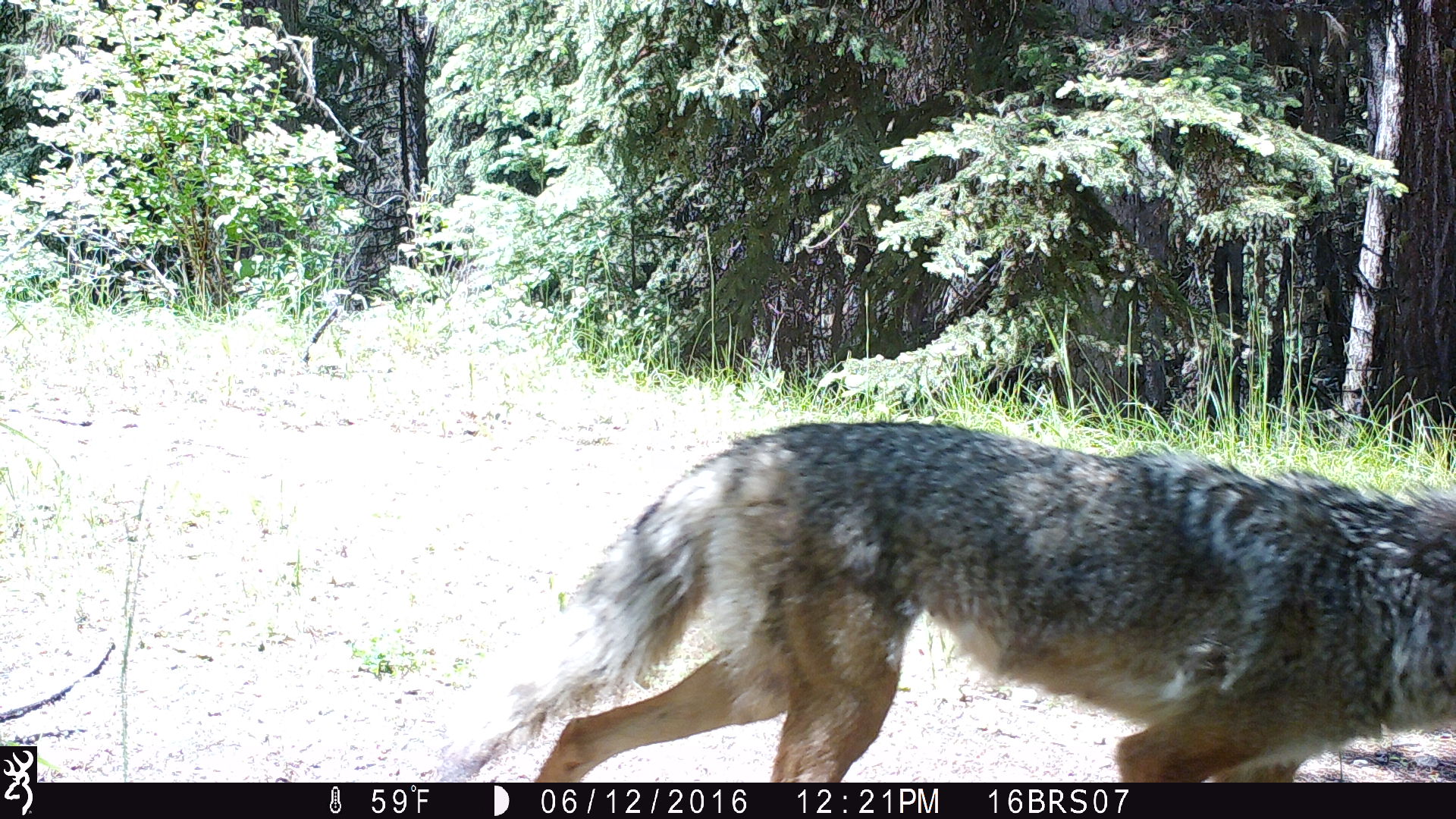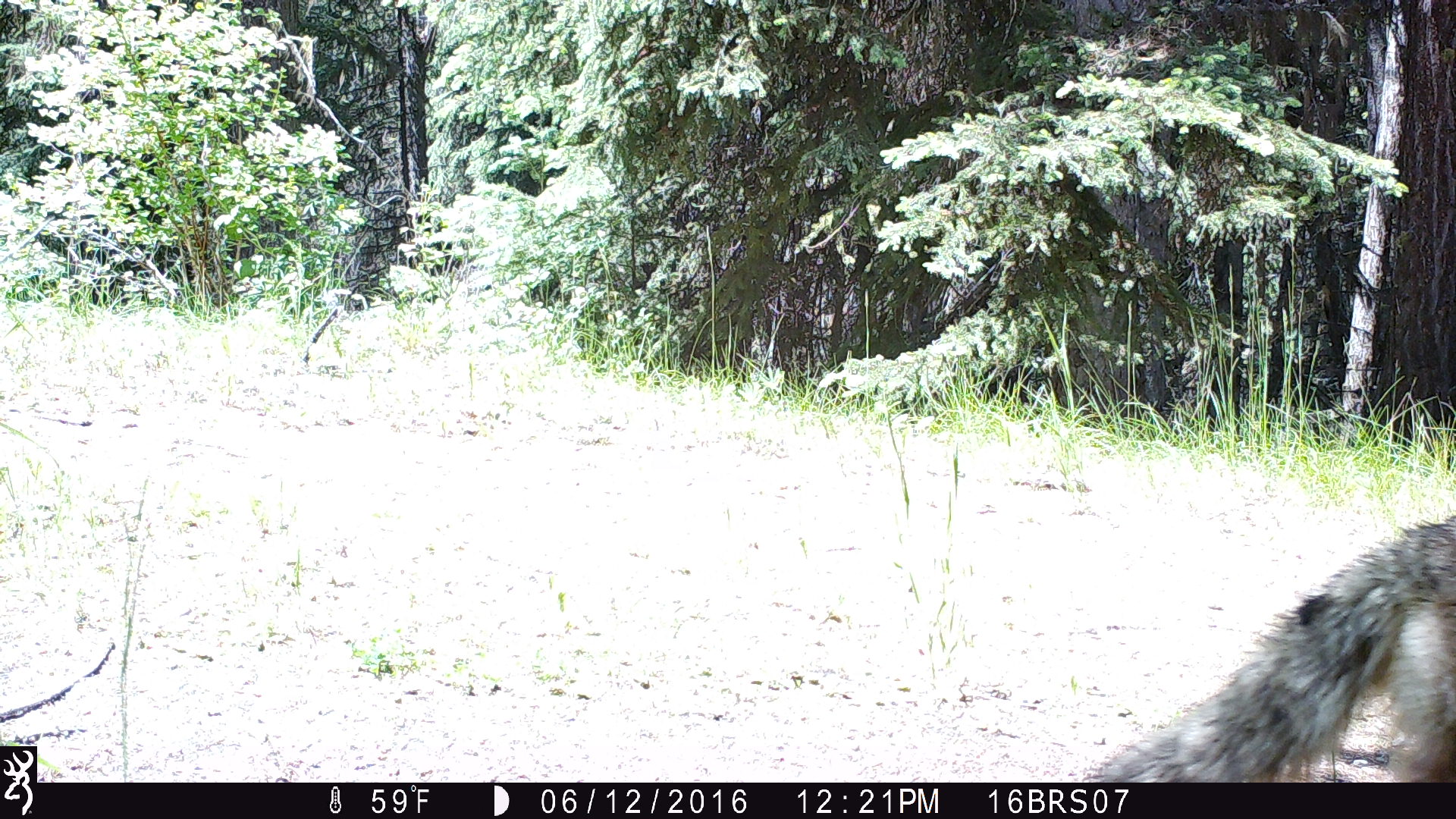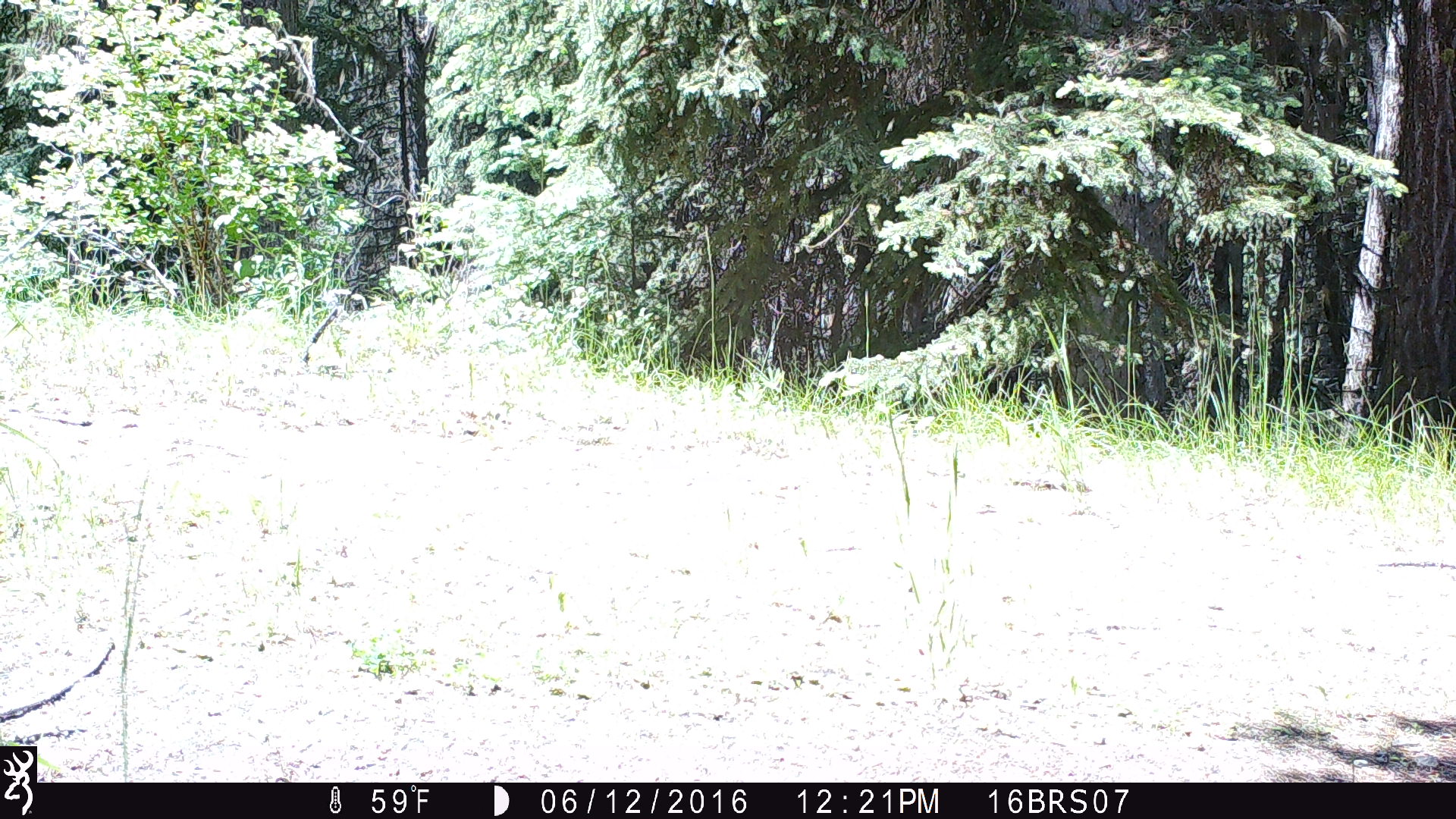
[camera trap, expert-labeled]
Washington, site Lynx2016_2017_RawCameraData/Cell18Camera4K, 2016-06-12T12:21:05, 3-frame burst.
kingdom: Animalia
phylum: Chordata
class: Mammalia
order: Carnivora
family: Canidae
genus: Canis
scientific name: Canis latrans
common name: coyote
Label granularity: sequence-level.